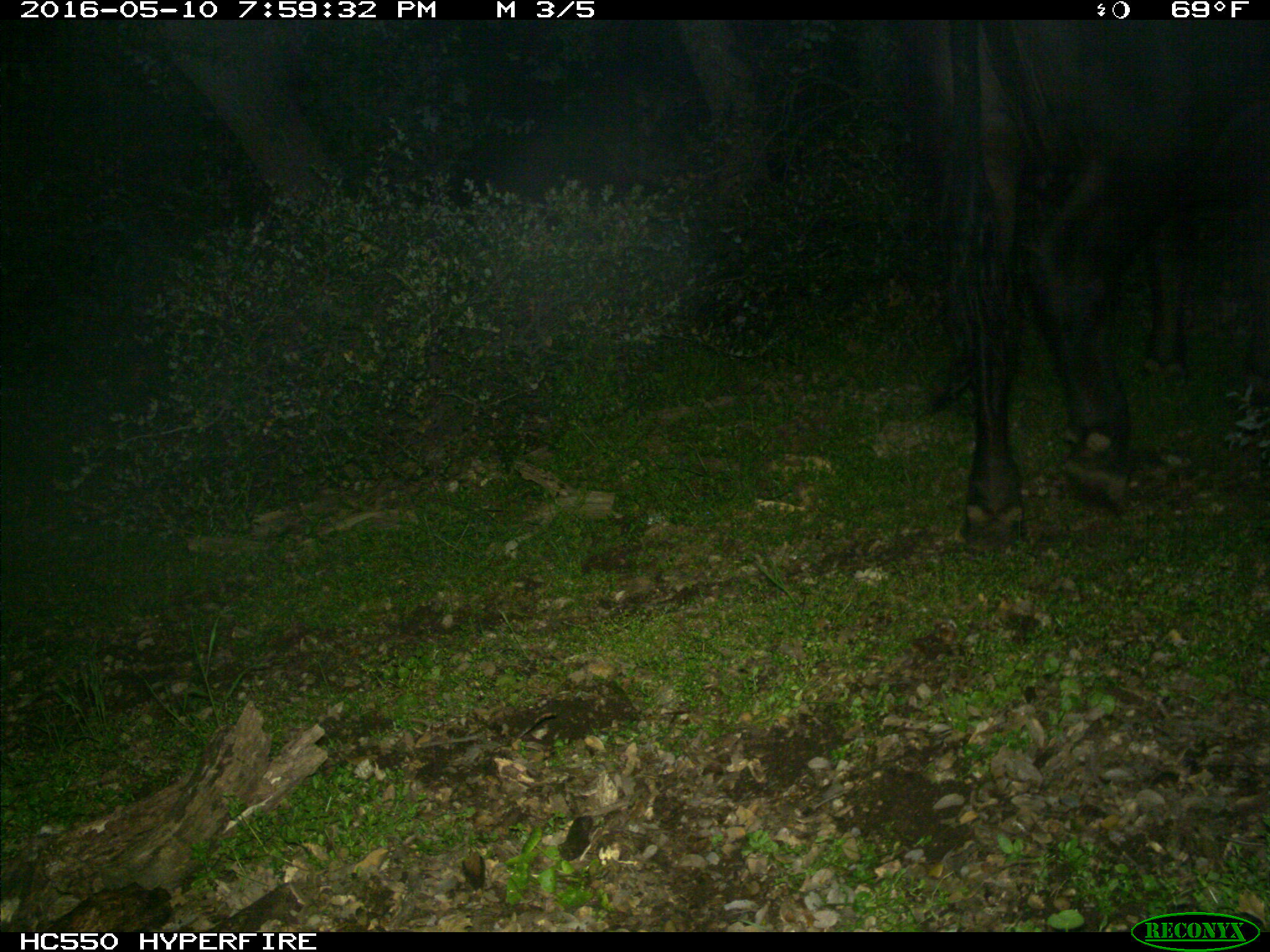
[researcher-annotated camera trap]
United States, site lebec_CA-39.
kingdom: Animalia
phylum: Chordata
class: Mammalia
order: Artiodactyla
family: Bovidae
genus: Bos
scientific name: Bos taurus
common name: domestic cow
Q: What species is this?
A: Bos taurus (domestic cow).